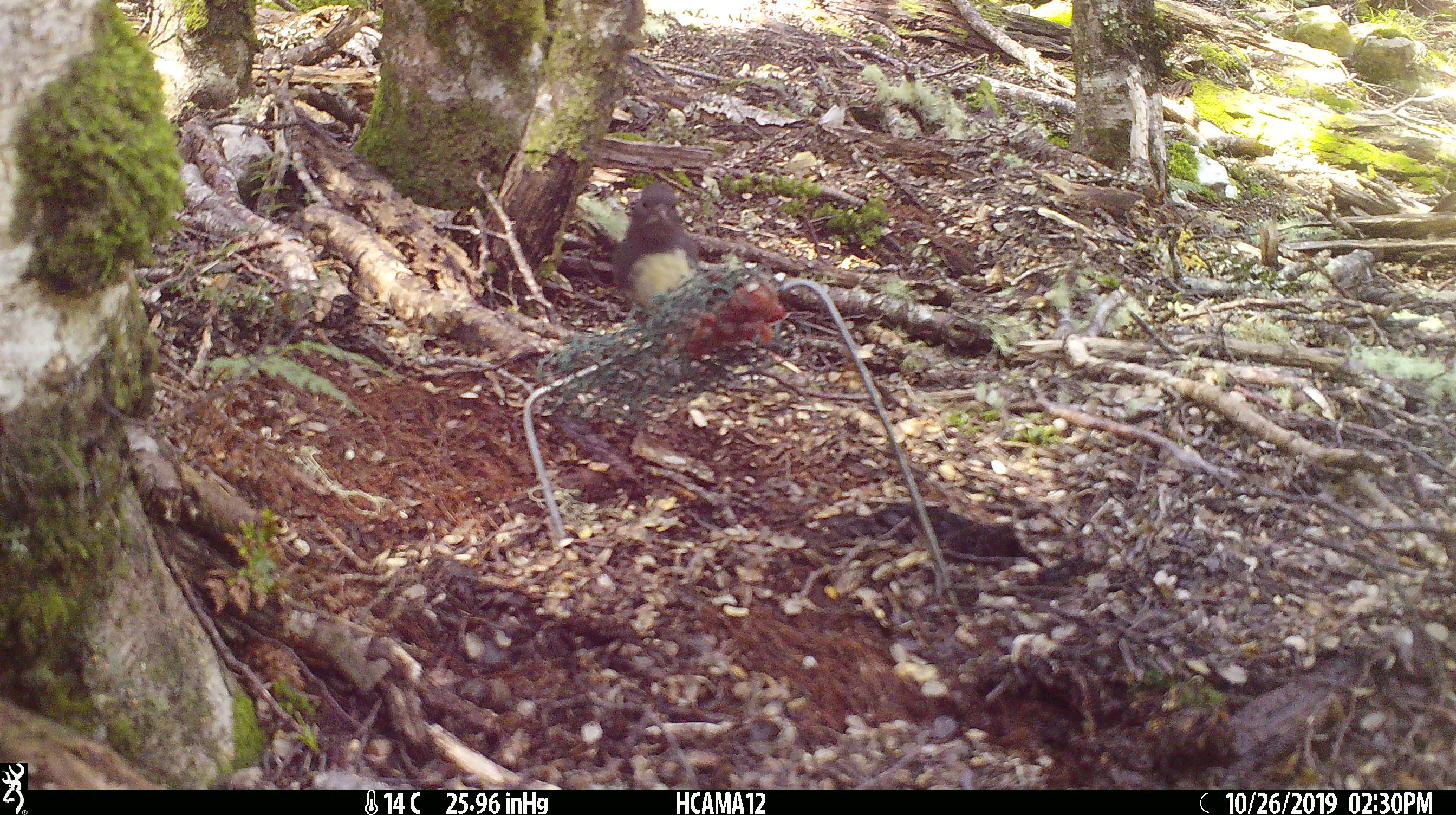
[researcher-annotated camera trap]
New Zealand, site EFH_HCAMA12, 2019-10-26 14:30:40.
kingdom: Animalia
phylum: Chordata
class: Aves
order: Passeriformes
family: Petroicidae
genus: Petroica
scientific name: Petroica australis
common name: new zealand robin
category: robin